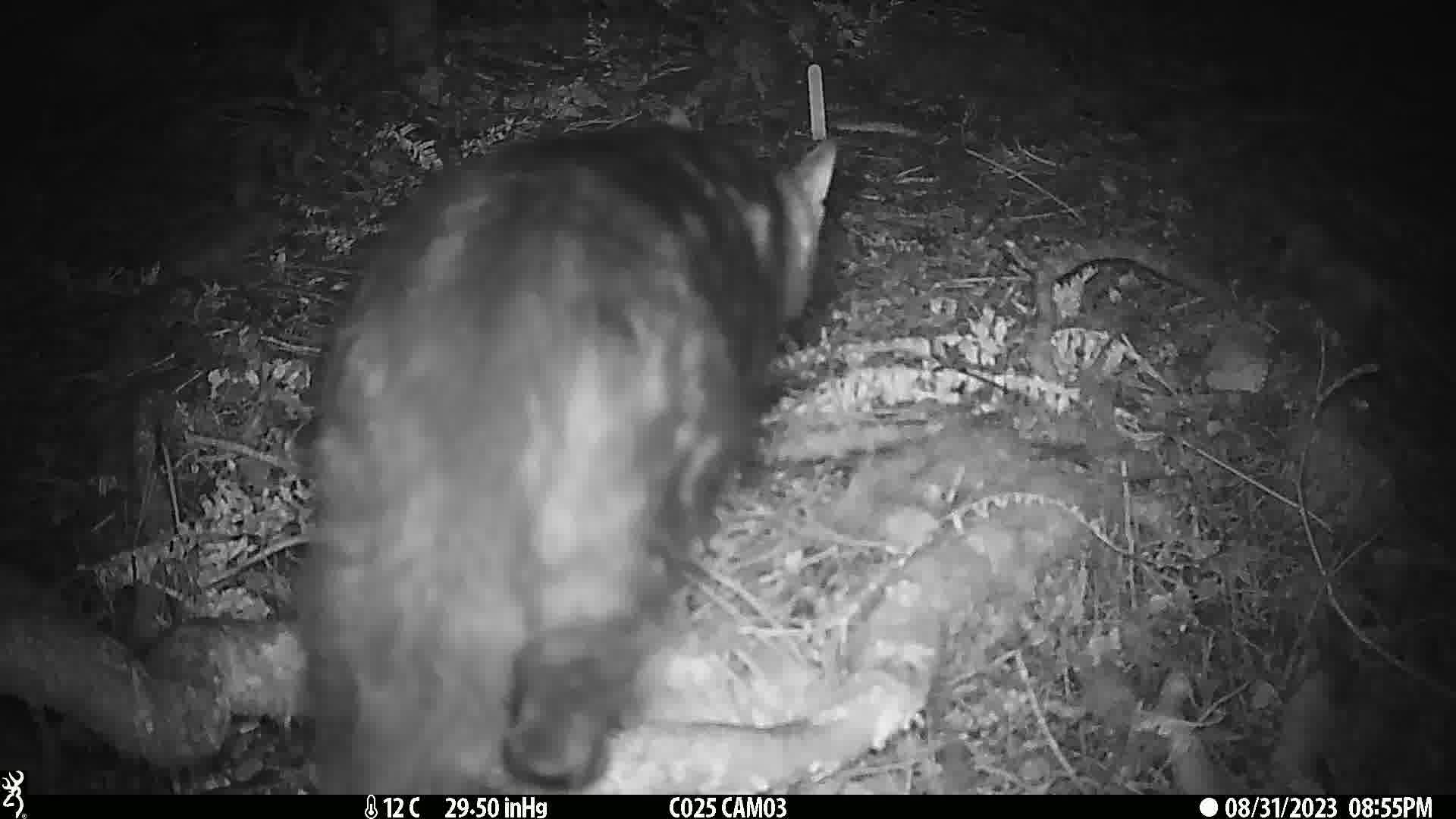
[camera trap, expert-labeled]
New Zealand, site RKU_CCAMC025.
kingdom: Animalia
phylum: Chordata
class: Mammalia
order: Carnivora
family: Felidae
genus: Felis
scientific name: Felis catus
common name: domestic cat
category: cat